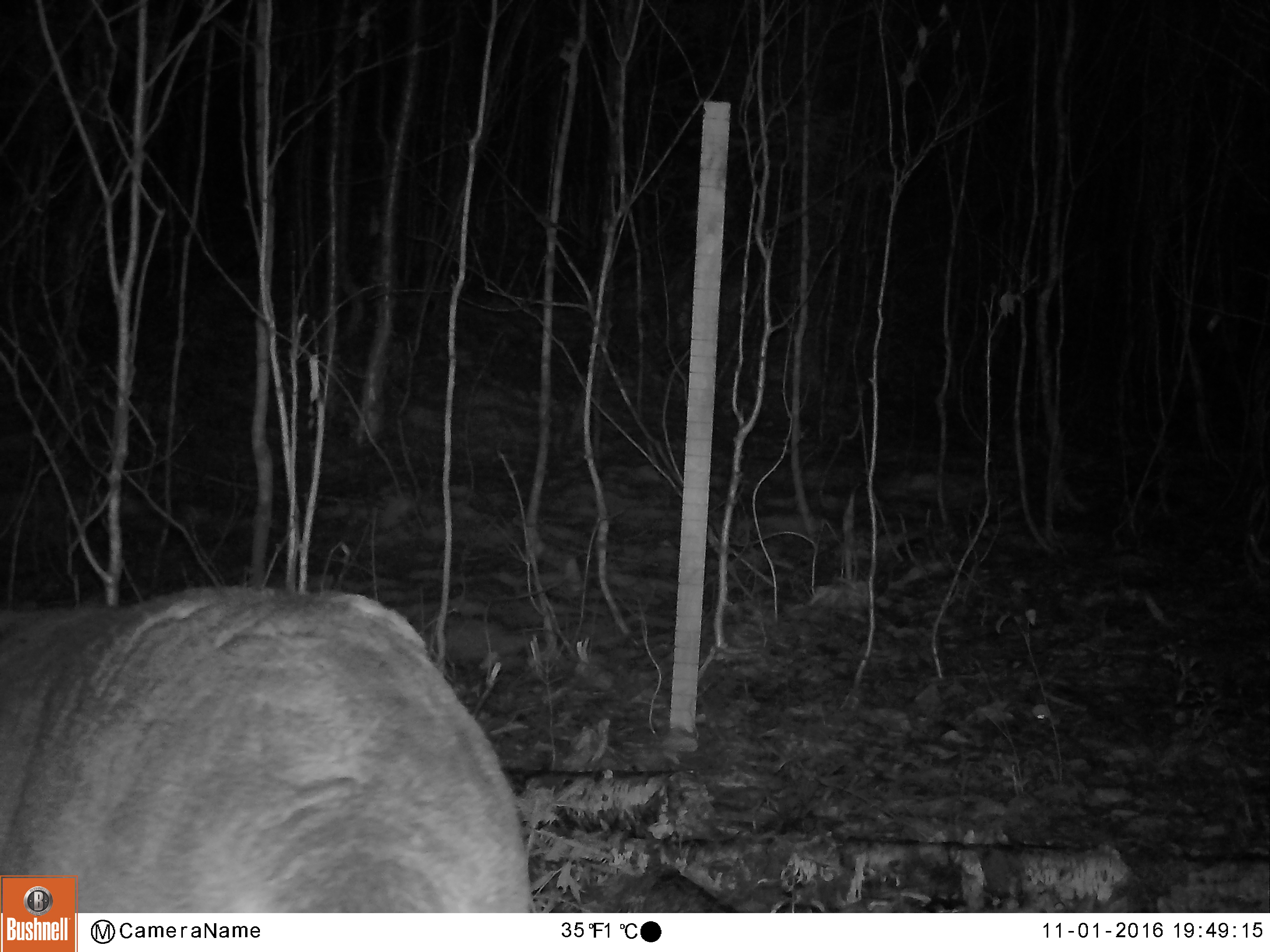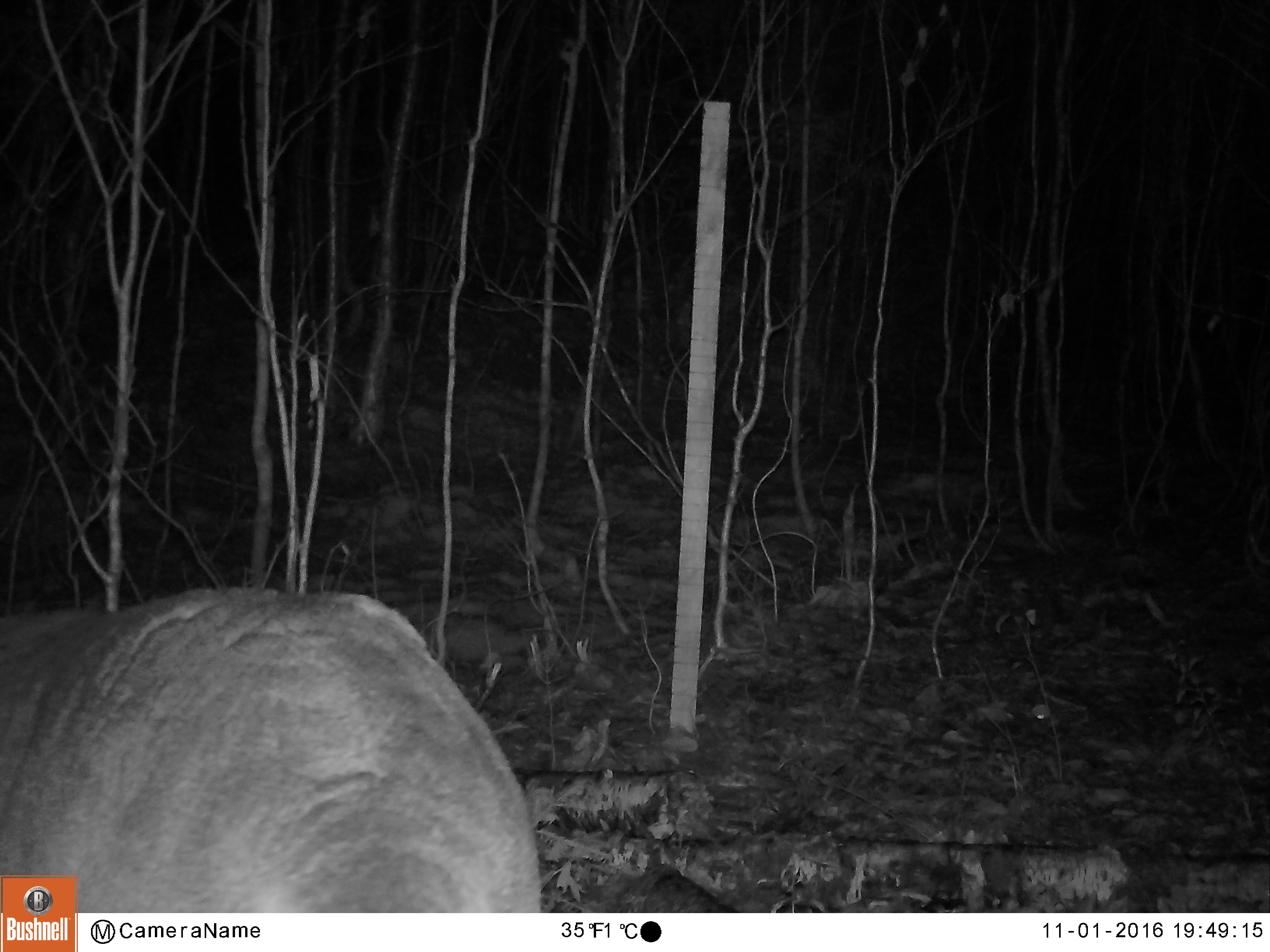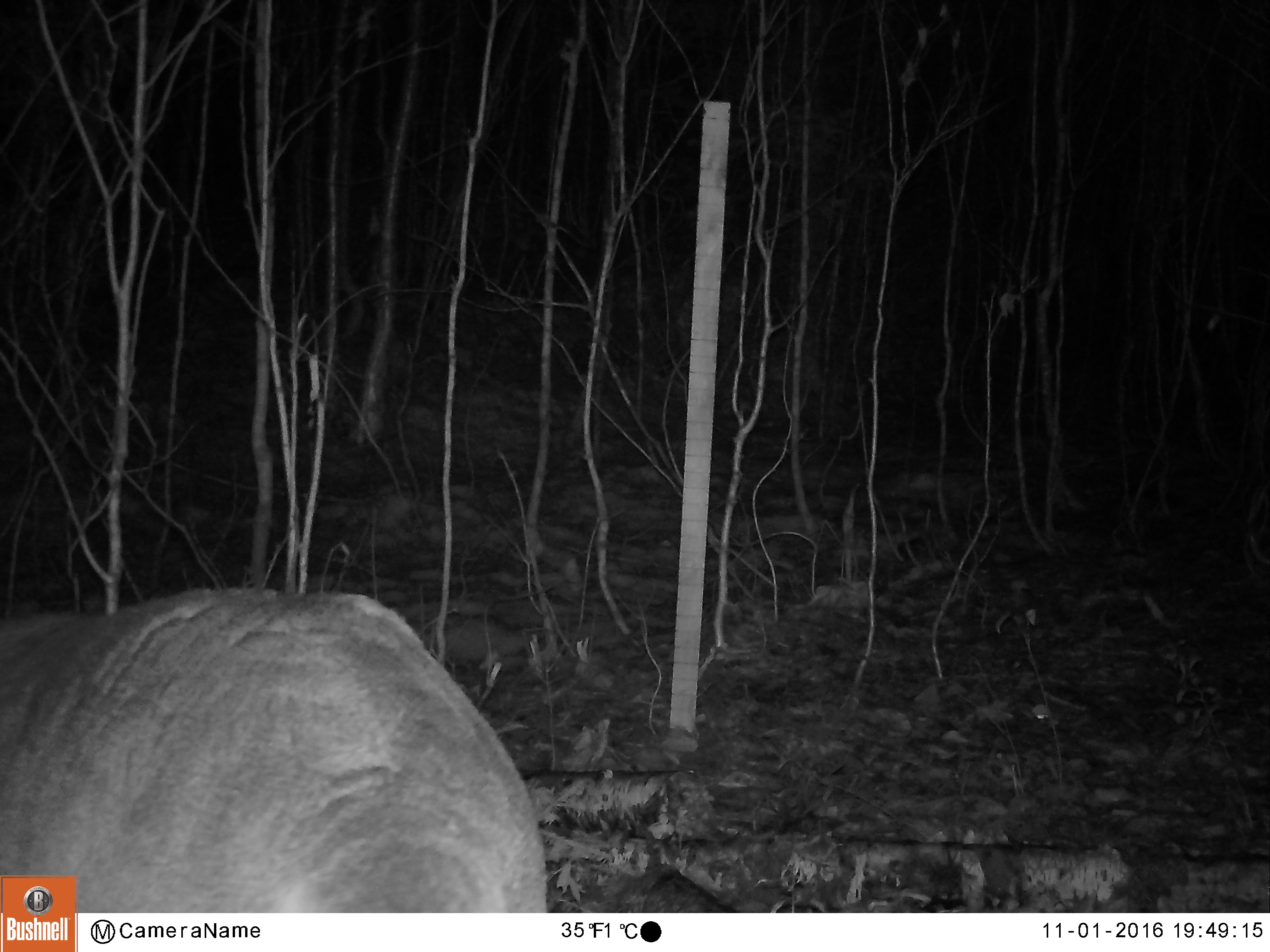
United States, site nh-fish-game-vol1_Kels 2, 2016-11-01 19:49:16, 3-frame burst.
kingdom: Animalia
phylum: Chordata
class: Mammalia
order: Artiodactyla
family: Cervidae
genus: Odocoileus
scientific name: Odocoileus virginianus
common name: white-tailed deer